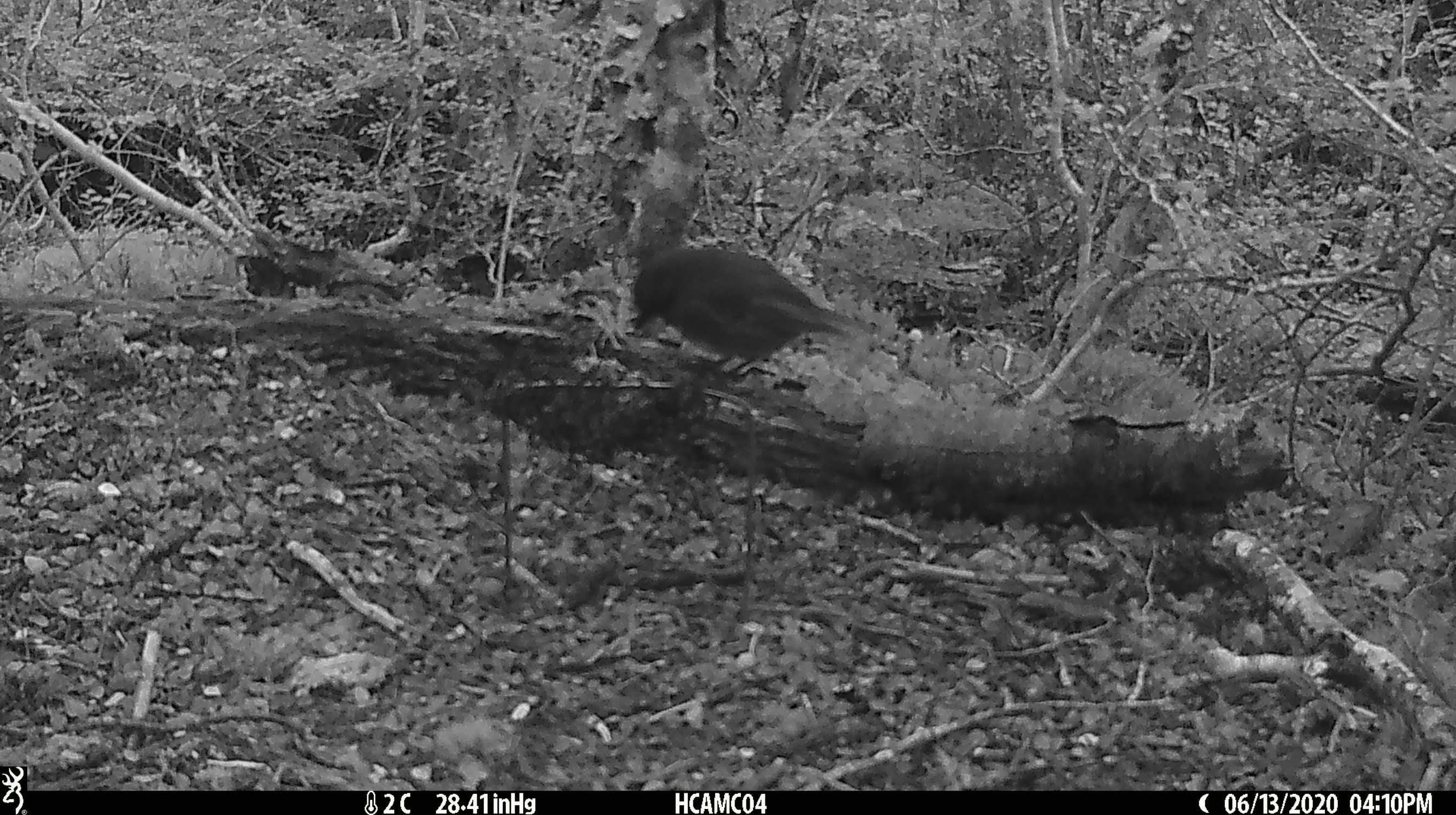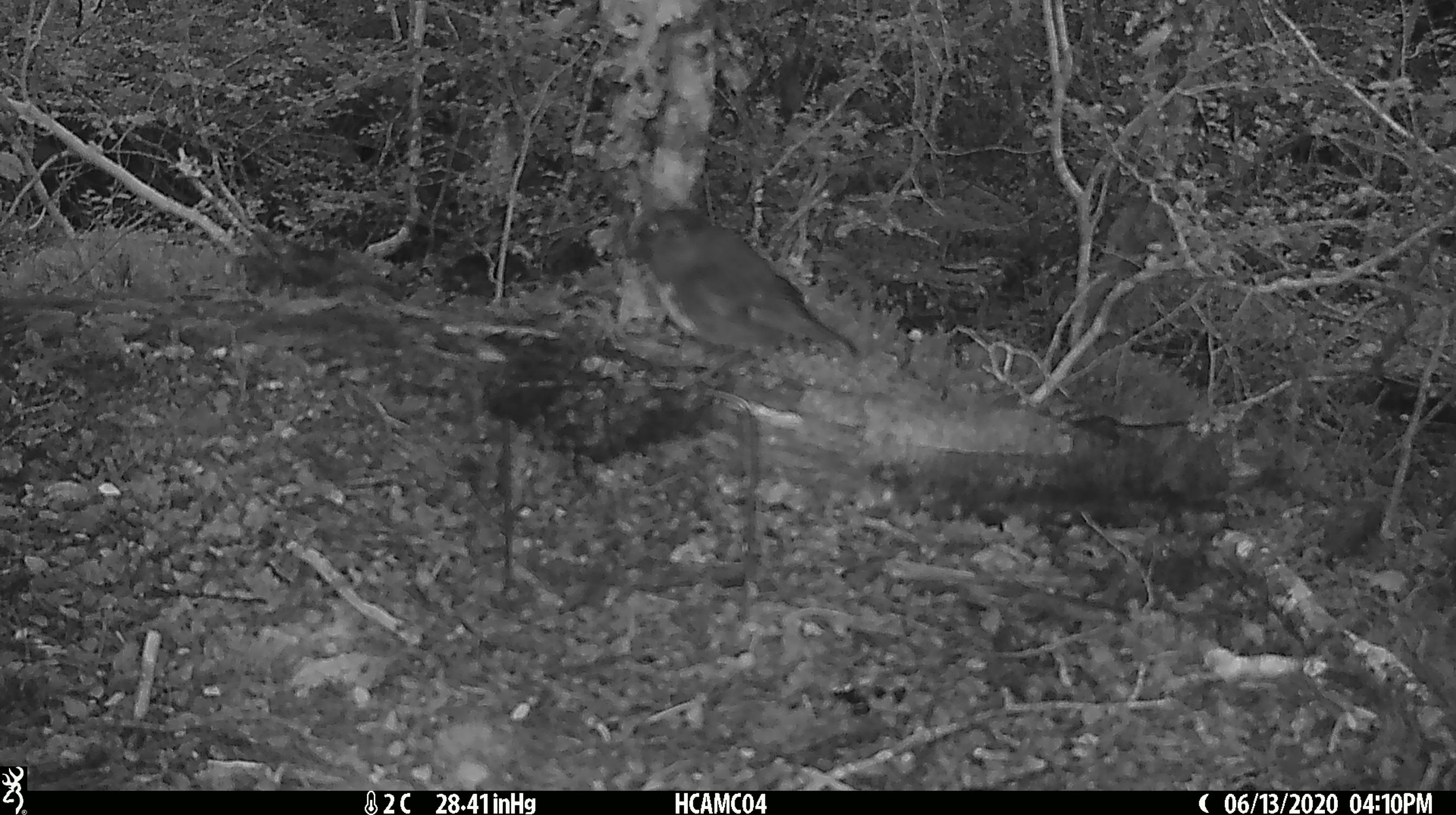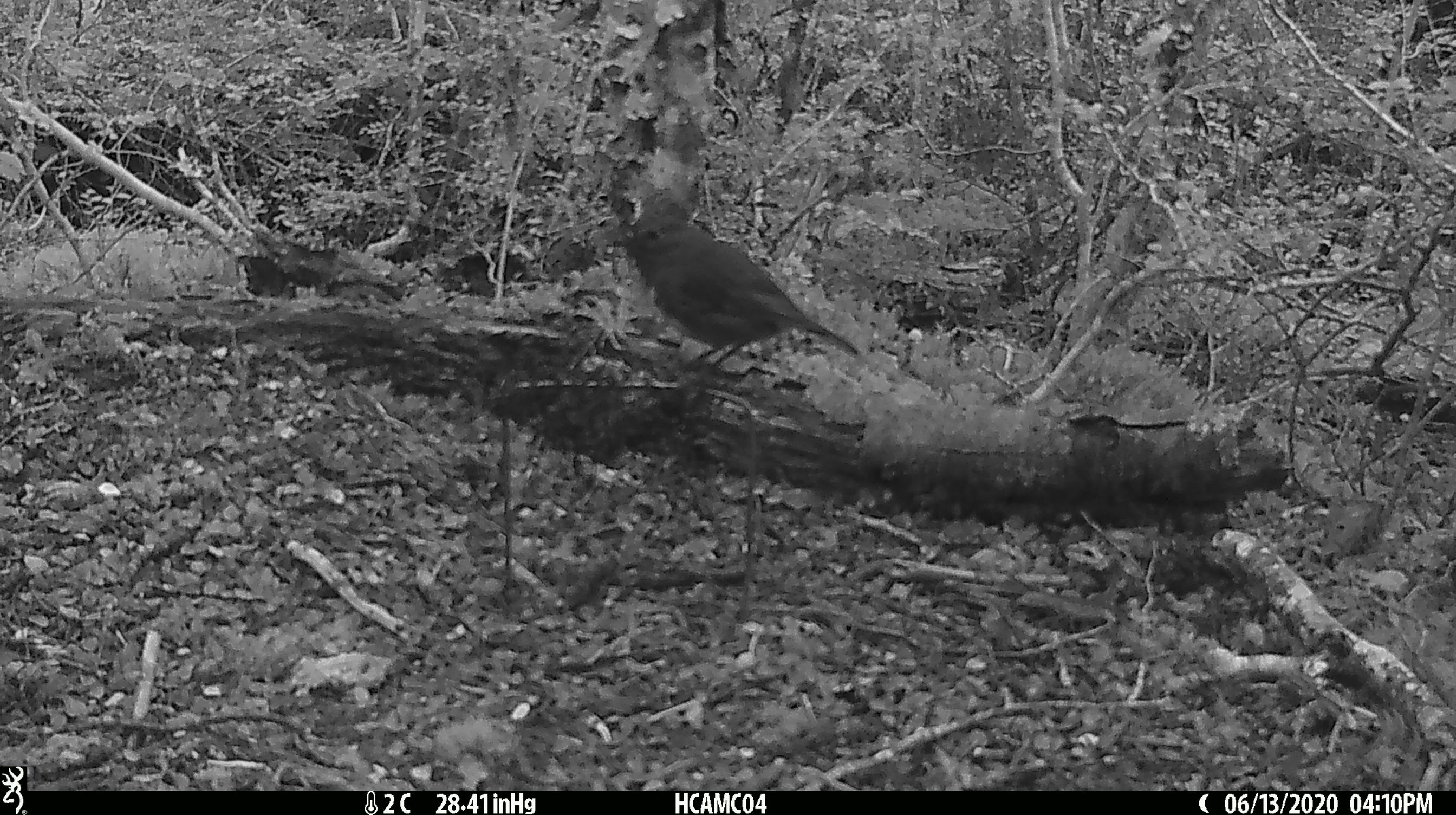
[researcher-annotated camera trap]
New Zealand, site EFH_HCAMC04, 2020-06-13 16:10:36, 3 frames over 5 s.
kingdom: Animalia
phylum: Chordata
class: Aves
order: Passeriformes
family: Petroicidae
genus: Petroica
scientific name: Petroica australis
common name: new zealand robin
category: robin